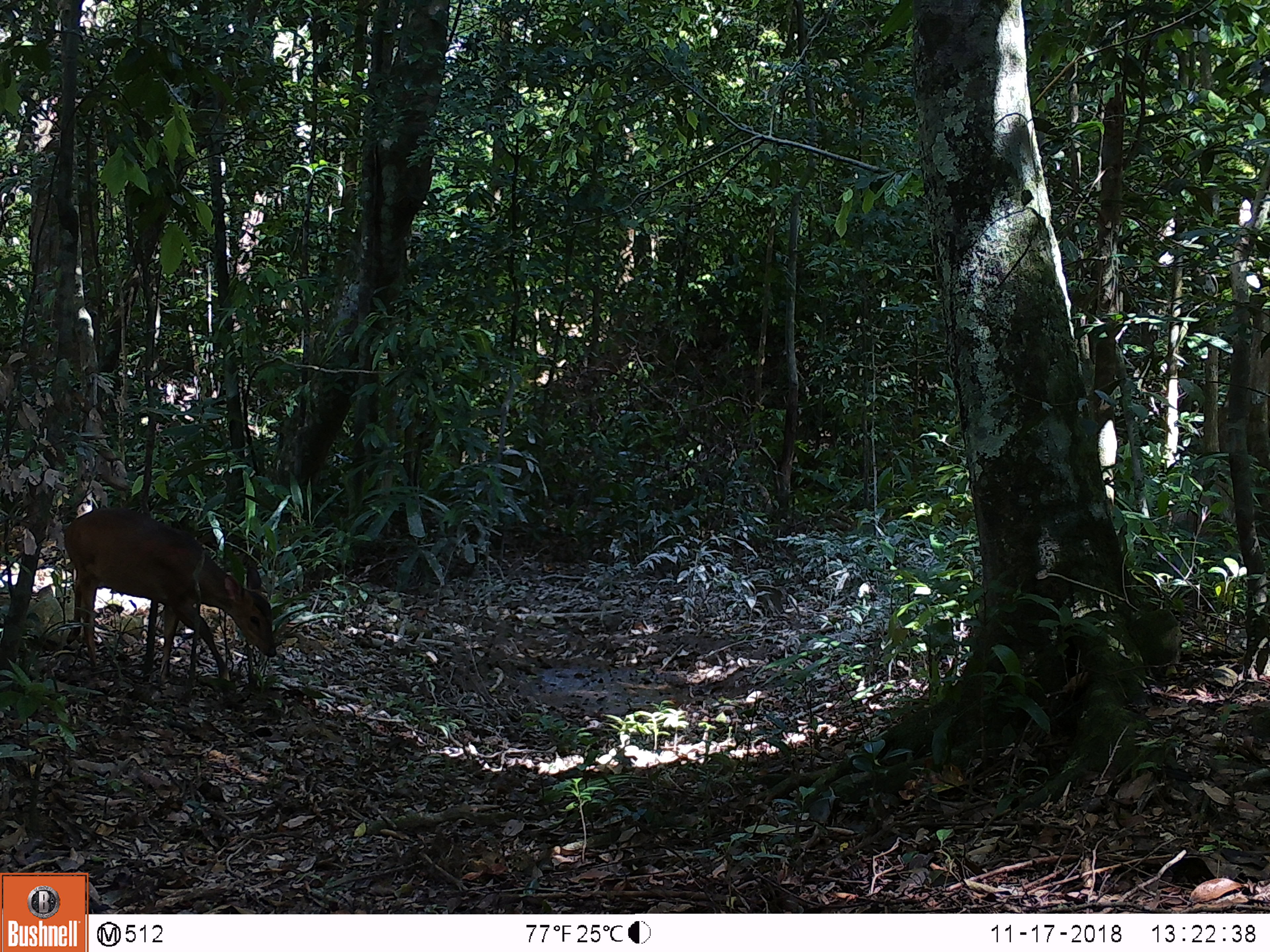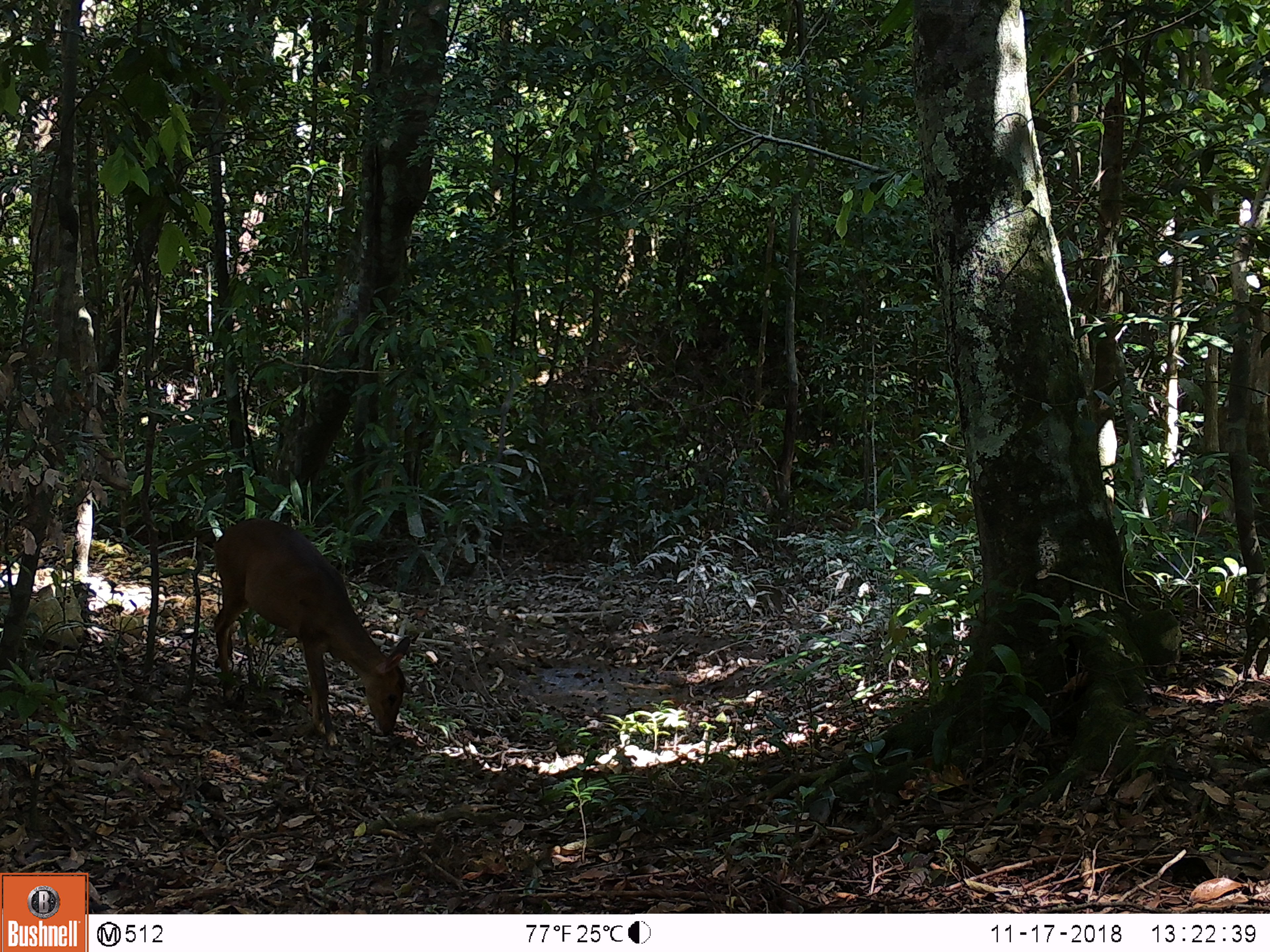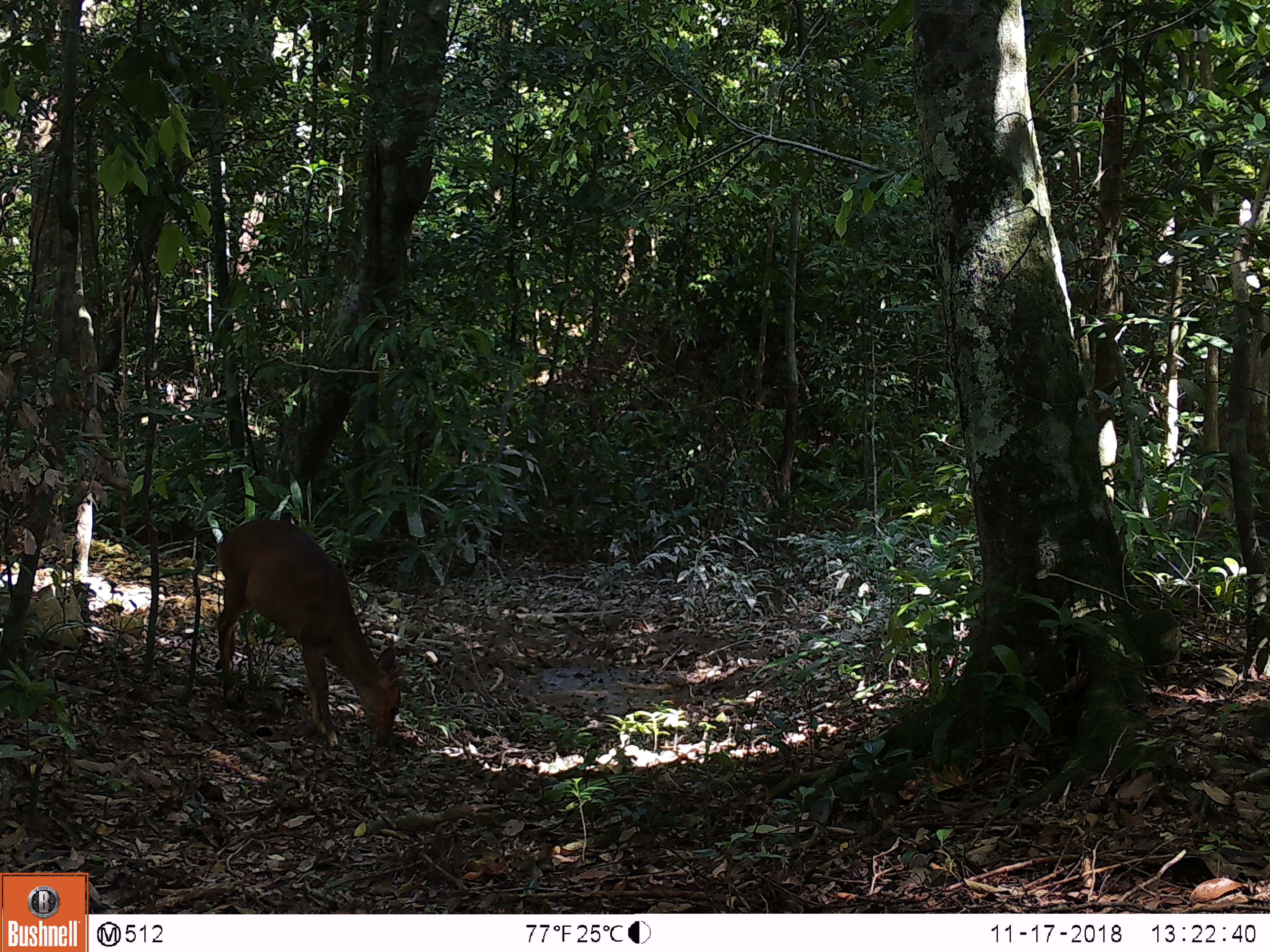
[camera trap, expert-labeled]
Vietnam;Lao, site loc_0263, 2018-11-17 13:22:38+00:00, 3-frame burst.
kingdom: Animalia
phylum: Chordata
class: Mammalia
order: Artiodactyla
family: Cervidae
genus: Muntiacus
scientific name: Muntiacus vuquangensis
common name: large-antlered muntjac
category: large antlered muntjac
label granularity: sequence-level